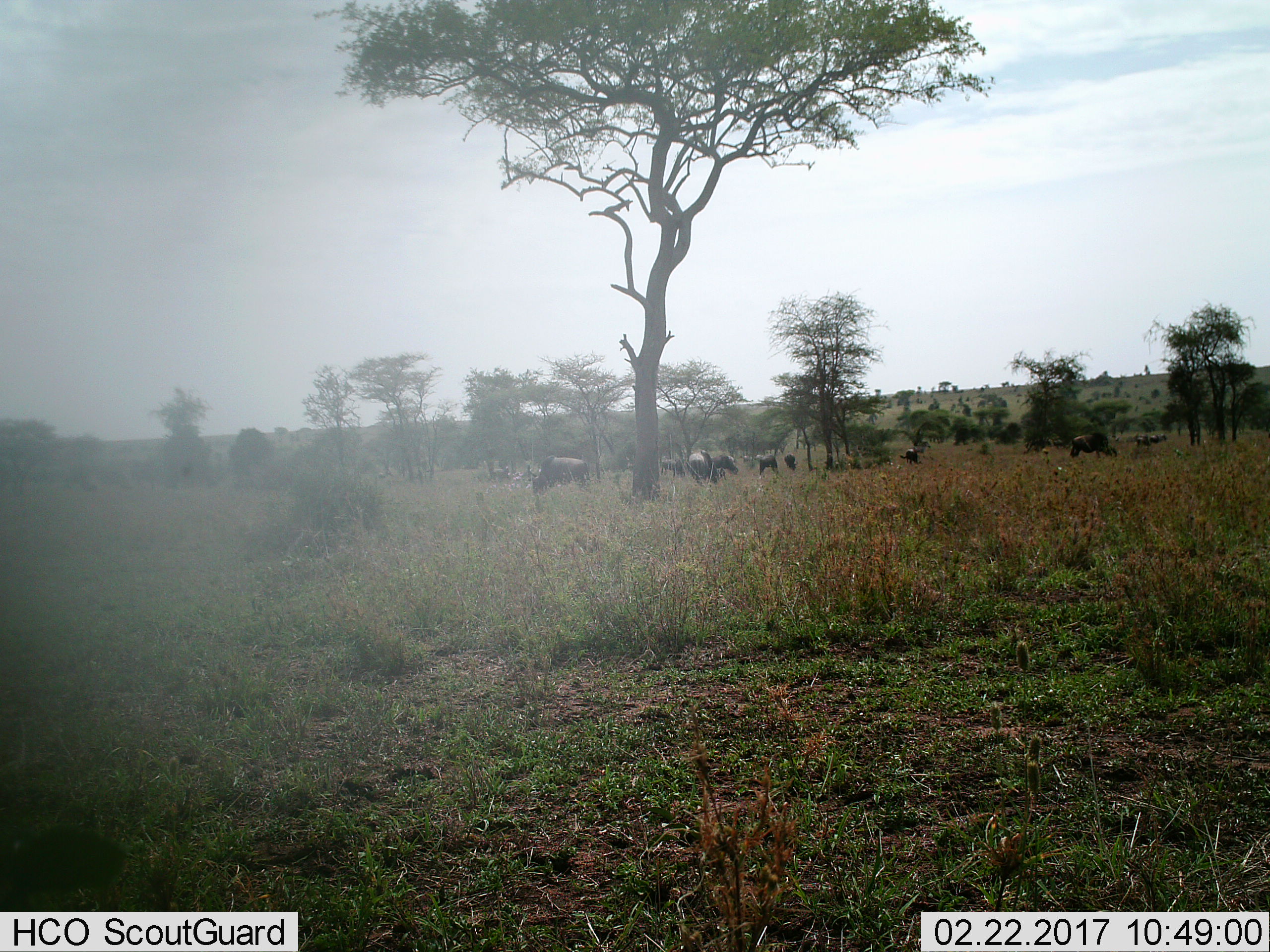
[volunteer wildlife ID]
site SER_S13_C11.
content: unidentified animal